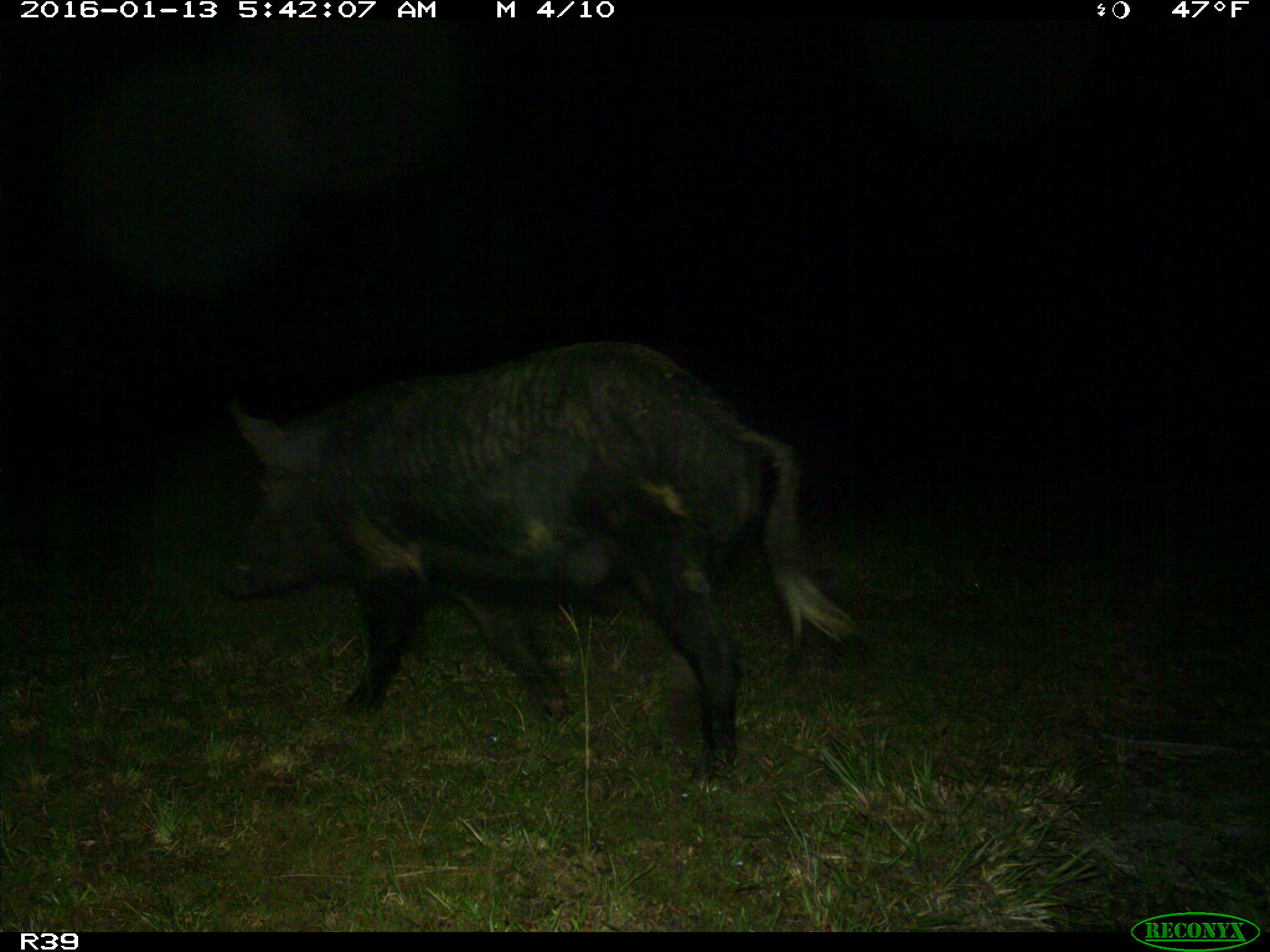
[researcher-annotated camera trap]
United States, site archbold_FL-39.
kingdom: Animalia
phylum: Chordata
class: Mammalia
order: Artiodactyla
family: Suidae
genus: Sus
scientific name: Sus scrofa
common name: wild boar